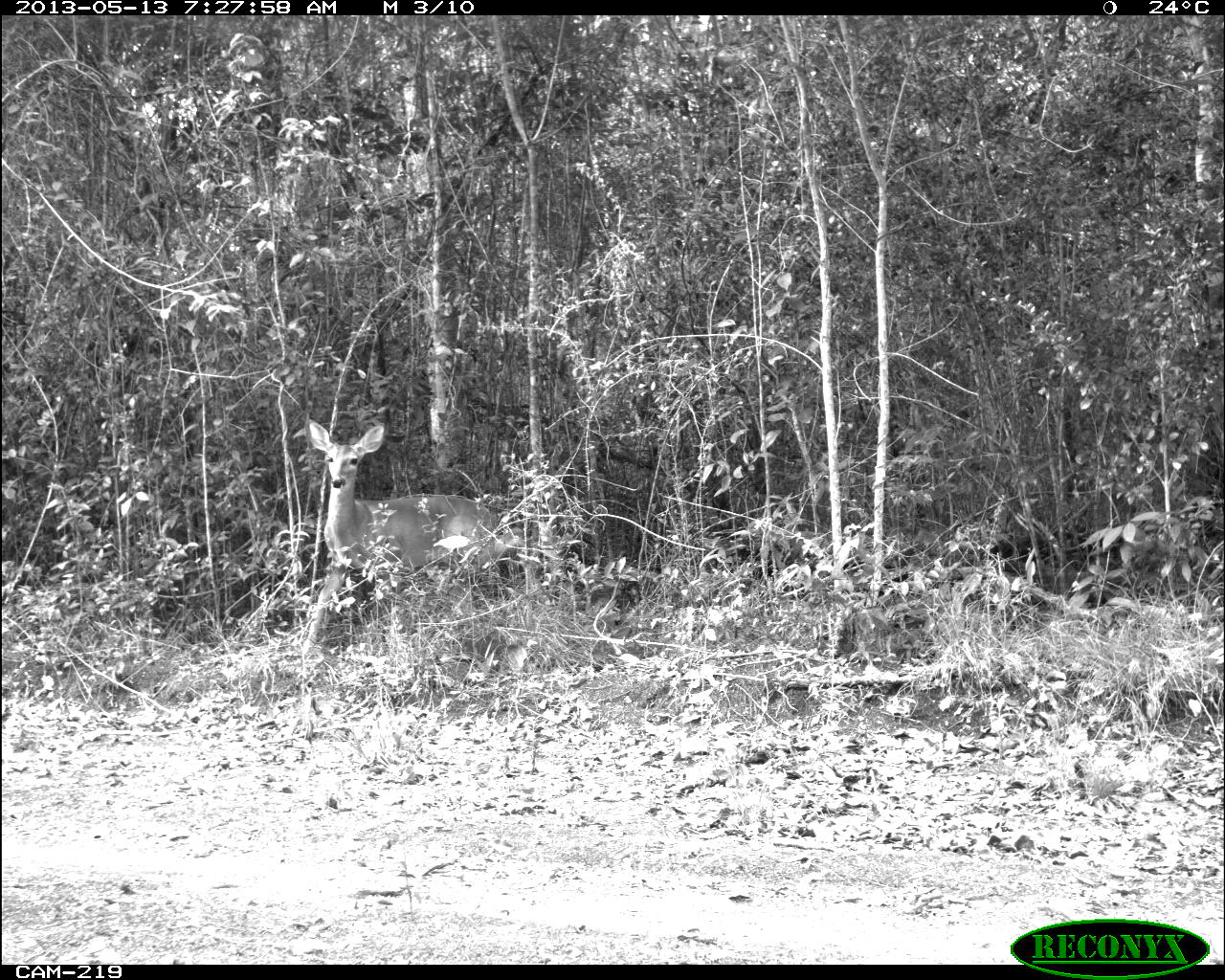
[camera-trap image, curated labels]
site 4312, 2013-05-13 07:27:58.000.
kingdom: Animalia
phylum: Chordata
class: Mammalia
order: Artiodactyla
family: Cervidae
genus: Odocoileus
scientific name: Odocoileus virginianus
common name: white-tailed deer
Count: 1.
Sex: female.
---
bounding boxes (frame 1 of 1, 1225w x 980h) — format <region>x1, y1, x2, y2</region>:
odocoileus virginianus: <region>301, 417, 522, 658</region>